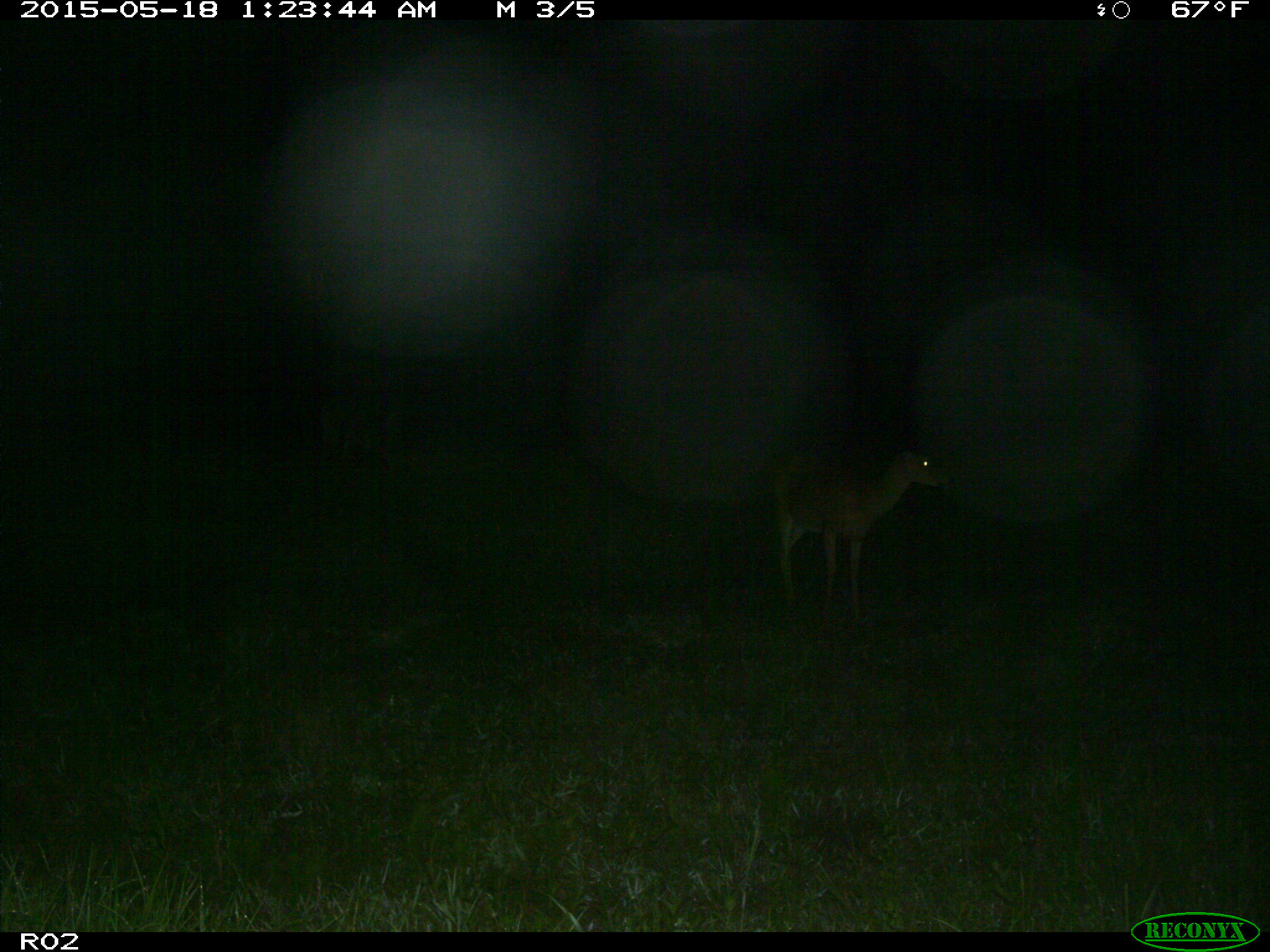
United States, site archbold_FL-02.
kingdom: Animalia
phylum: Chordata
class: Mammalia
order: Artiodactyla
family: Cervidae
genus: Odocoileus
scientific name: Odocoileus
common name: deer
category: unidentified deer